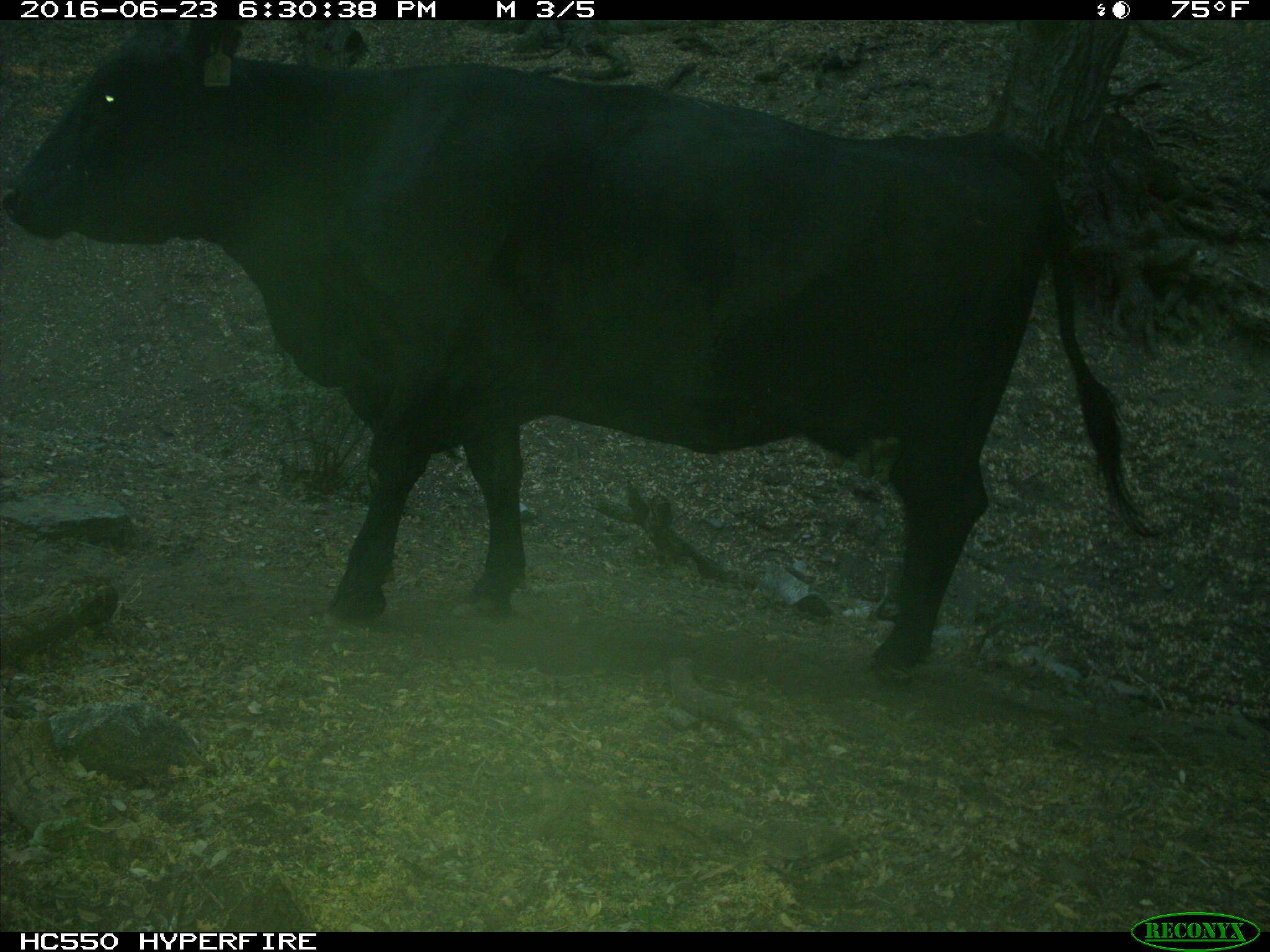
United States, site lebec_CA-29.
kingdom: Animalia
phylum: Chordata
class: Mammalia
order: Artiodactyla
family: Bovidae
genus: Bos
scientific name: Bos taurus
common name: domestic cow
Bos taurus (domestic cow).